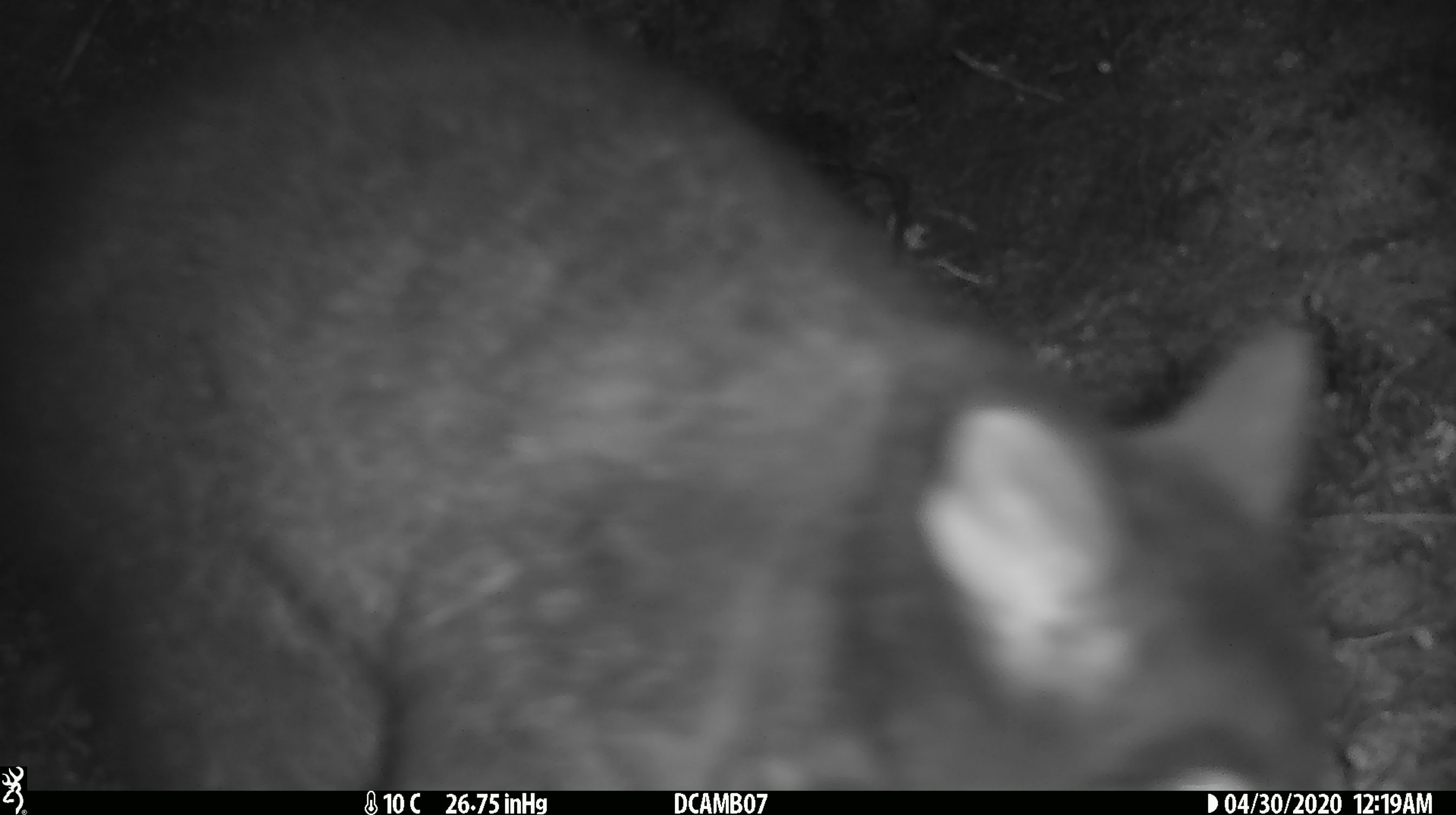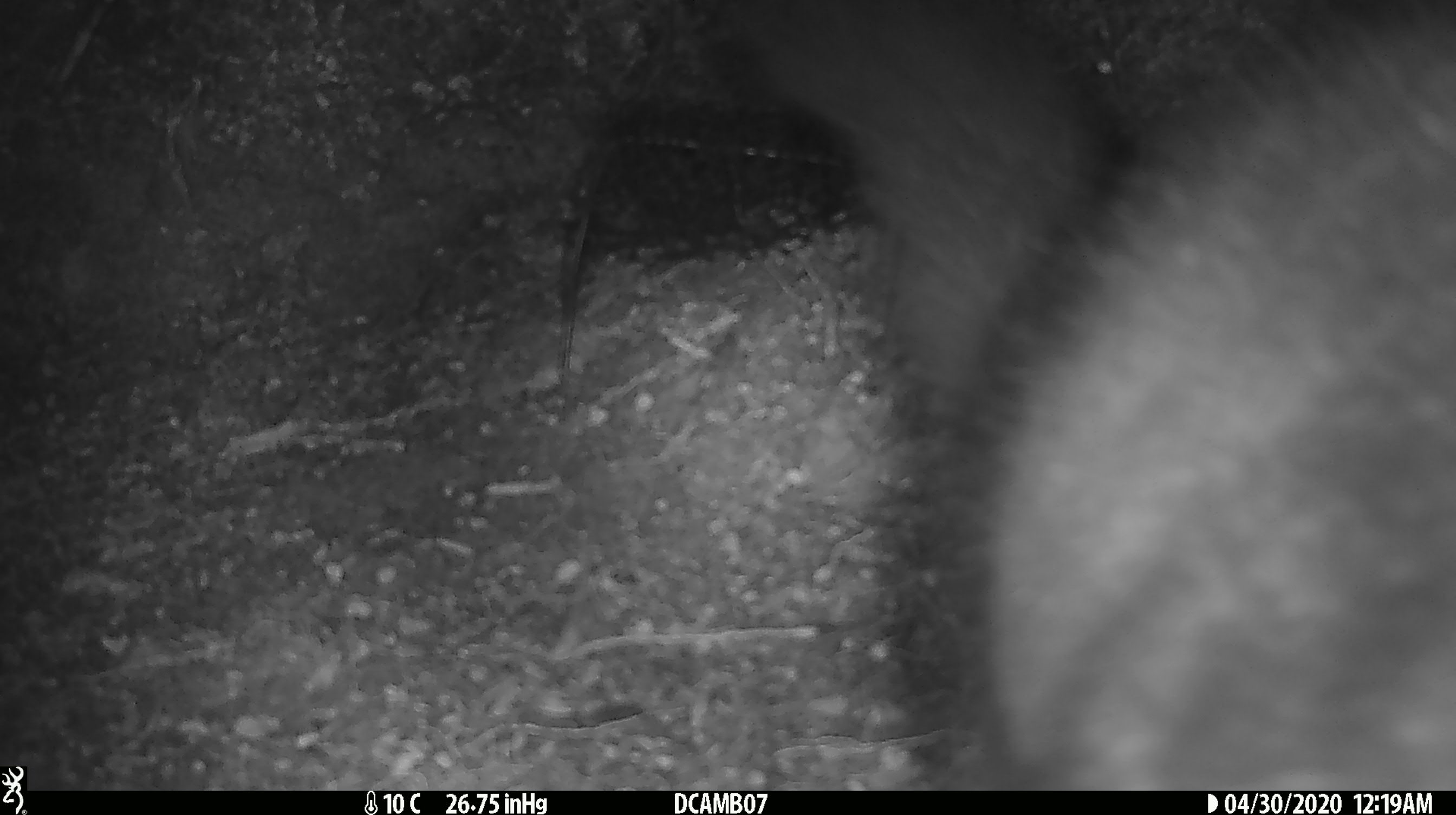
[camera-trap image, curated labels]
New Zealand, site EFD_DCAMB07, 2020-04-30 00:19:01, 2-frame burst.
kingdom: Animalia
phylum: Chordata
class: Mammalia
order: Diprotodontia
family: Phalangeridae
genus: Trichosurus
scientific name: Trichosurus vulpecula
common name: common brushtail possum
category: possum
Possum (common brushtail possum) (Trichosurus vulpecula).